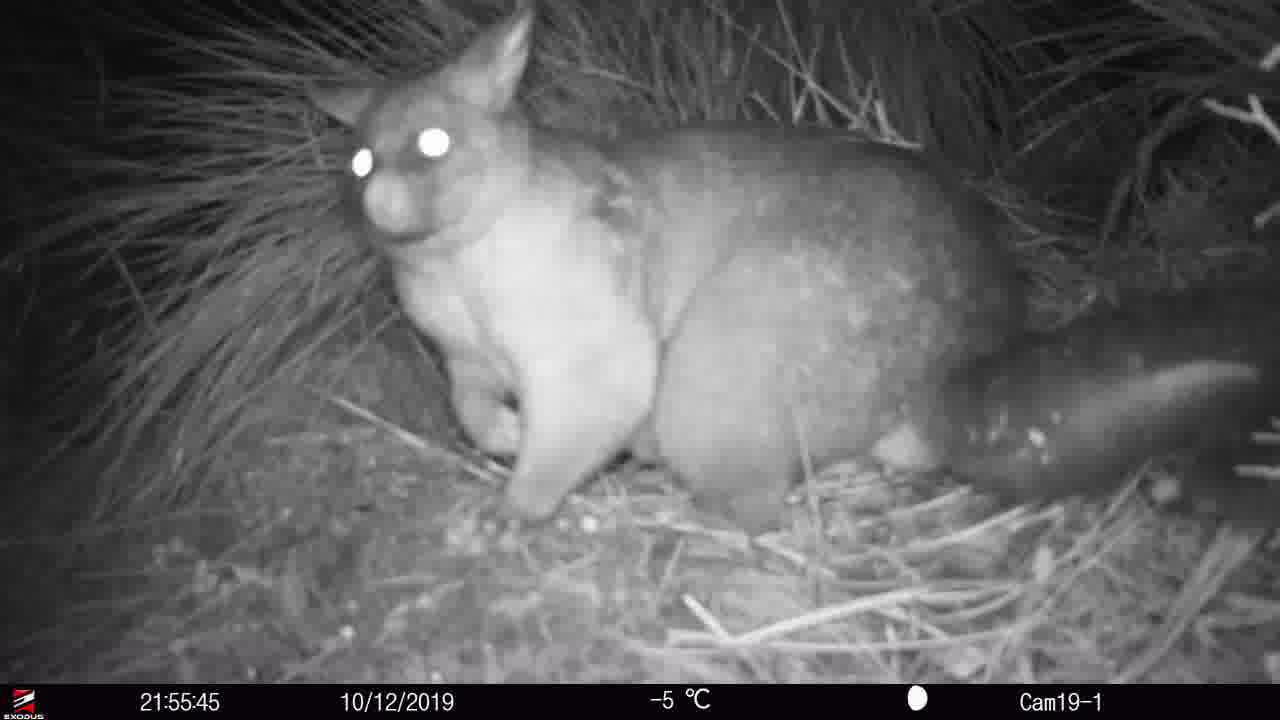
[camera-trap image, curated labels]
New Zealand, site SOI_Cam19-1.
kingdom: Animalia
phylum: Chordata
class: Mammalia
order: Diprotodontia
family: Phalangeridae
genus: Trichosurus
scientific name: Trichosurus vulpecula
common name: common brushtail possum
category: possum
Possum (common brushtail possum) (Trichosurus vulpecula).